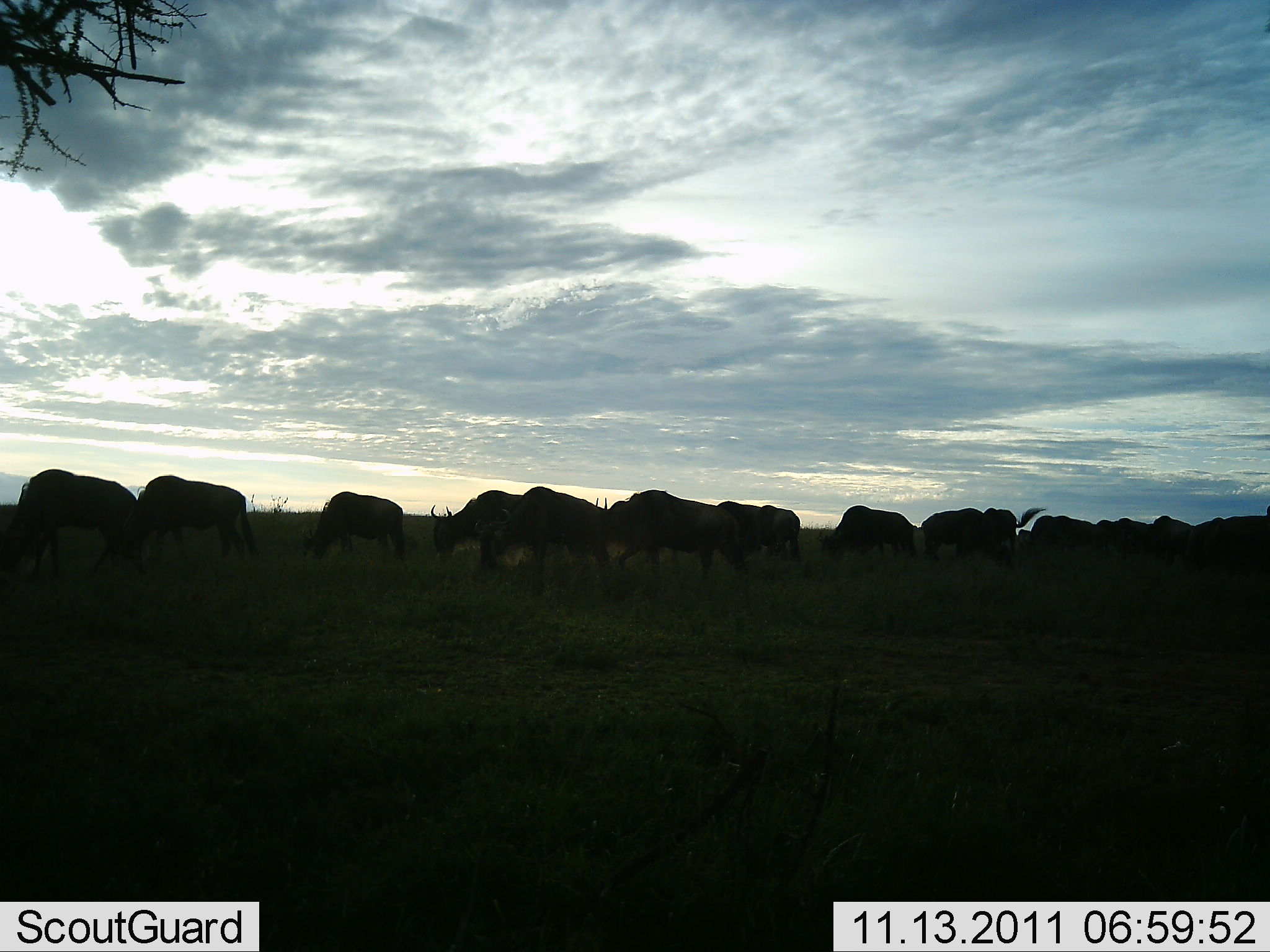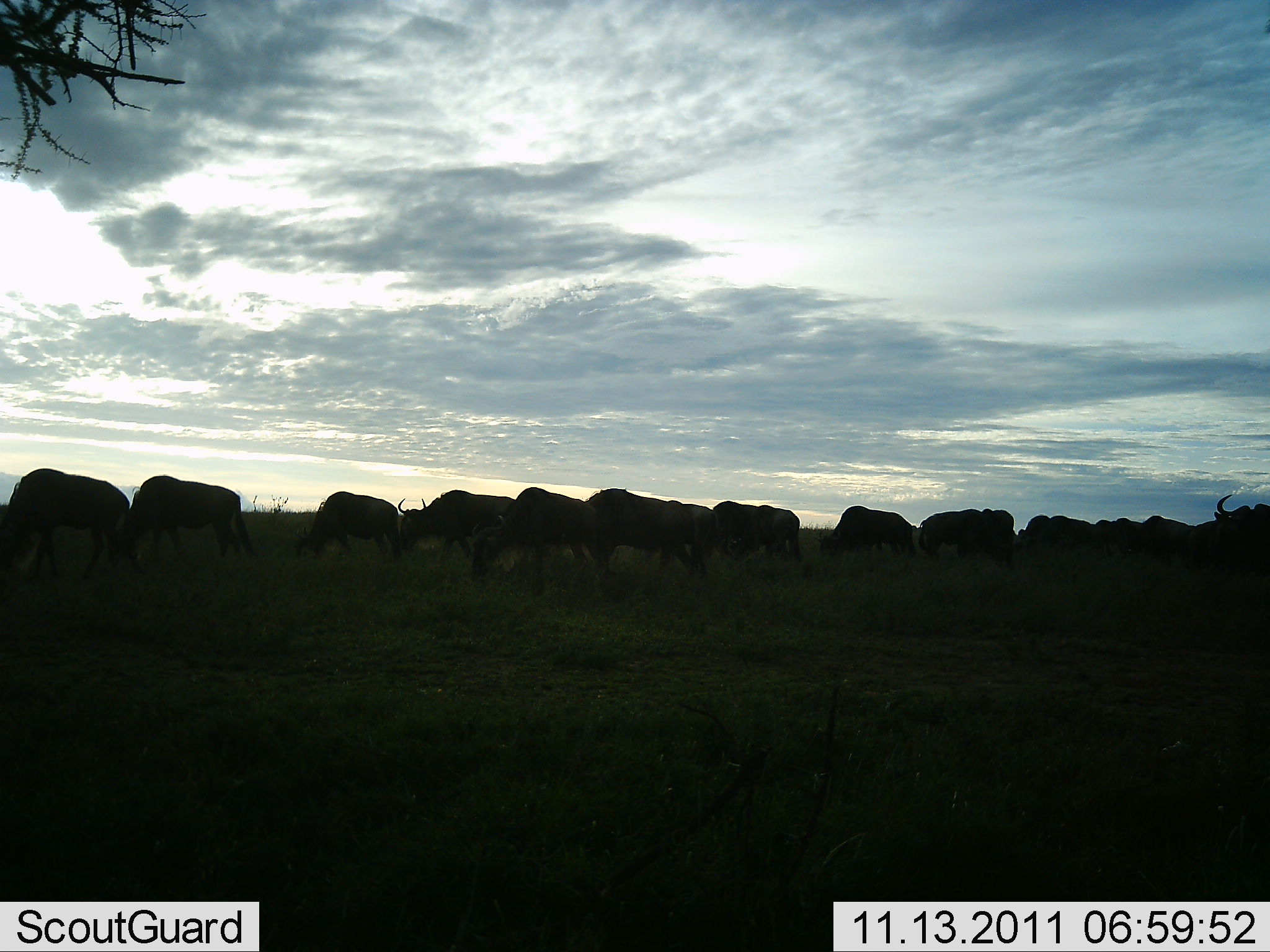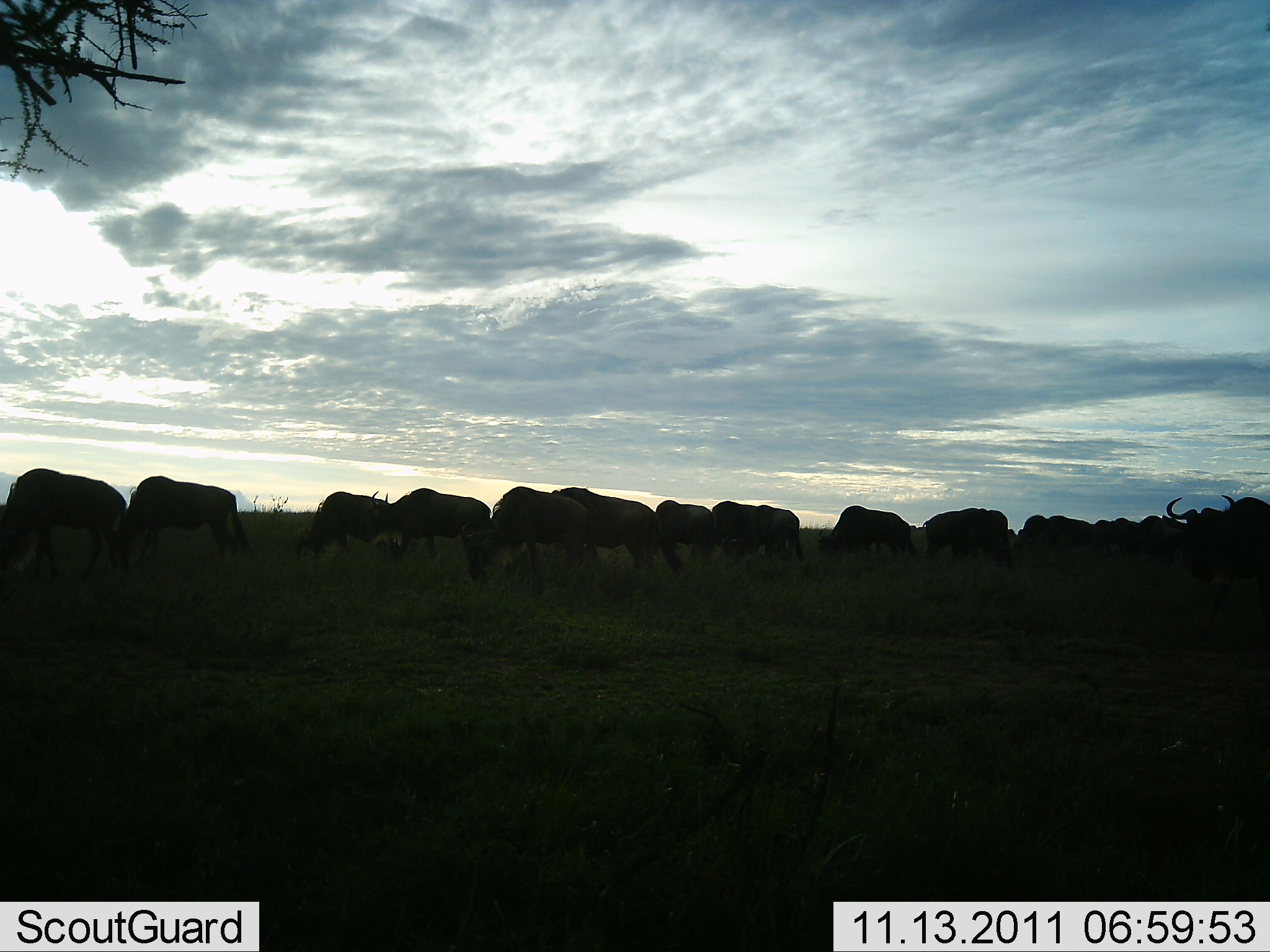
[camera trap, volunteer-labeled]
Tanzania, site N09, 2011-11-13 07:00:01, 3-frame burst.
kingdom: Animalia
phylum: Chordata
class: Mammalia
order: Artiodactyla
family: Bovidae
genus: Connochaetes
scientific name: Connochaetes taurinus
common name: blue wildebeest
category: wildebeest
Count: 11-50.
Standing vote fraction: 33%.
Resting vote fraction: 0%.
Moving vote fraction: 25%.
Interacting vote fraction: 0%.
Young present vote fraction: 0%.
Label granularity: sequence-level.